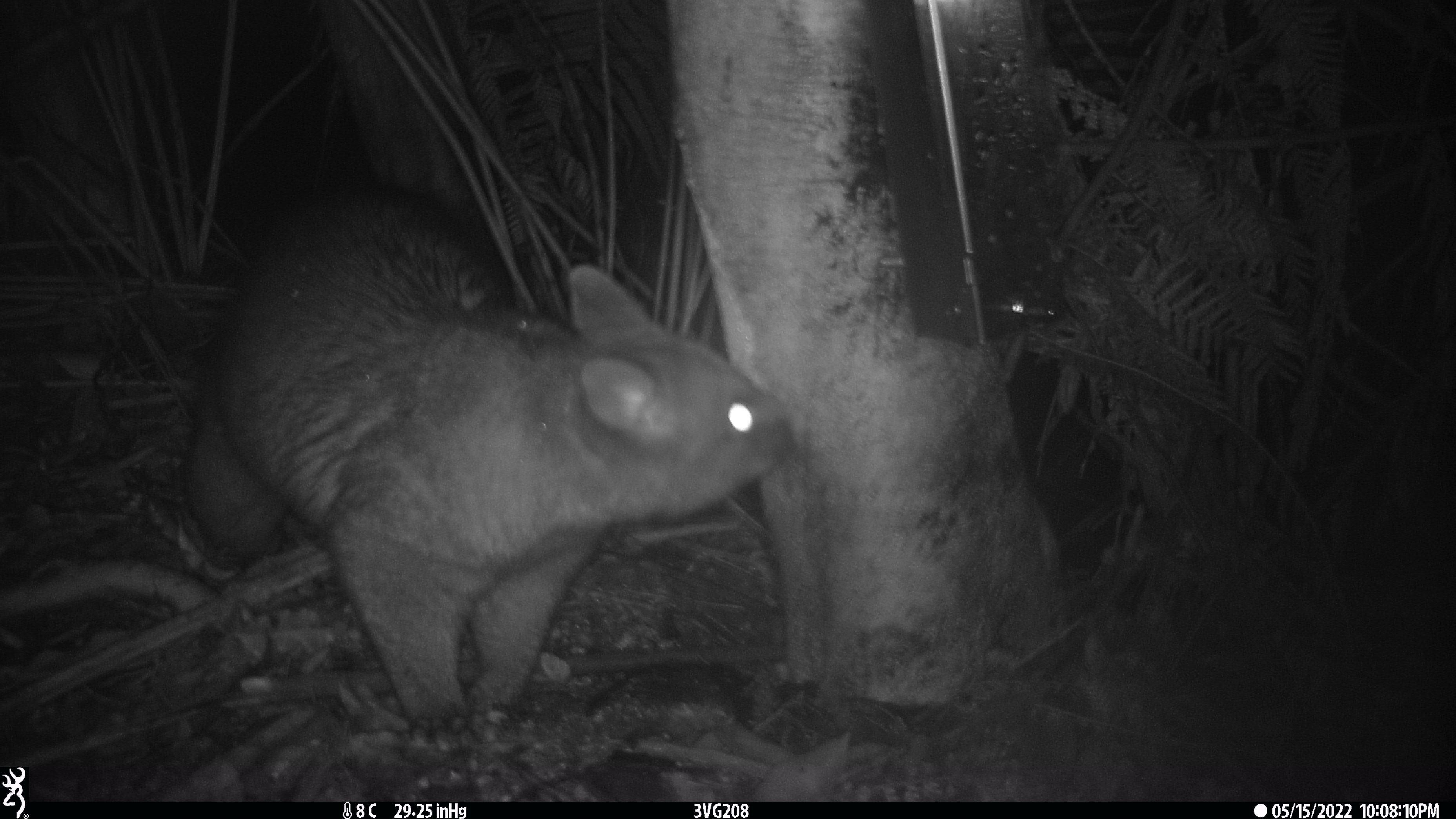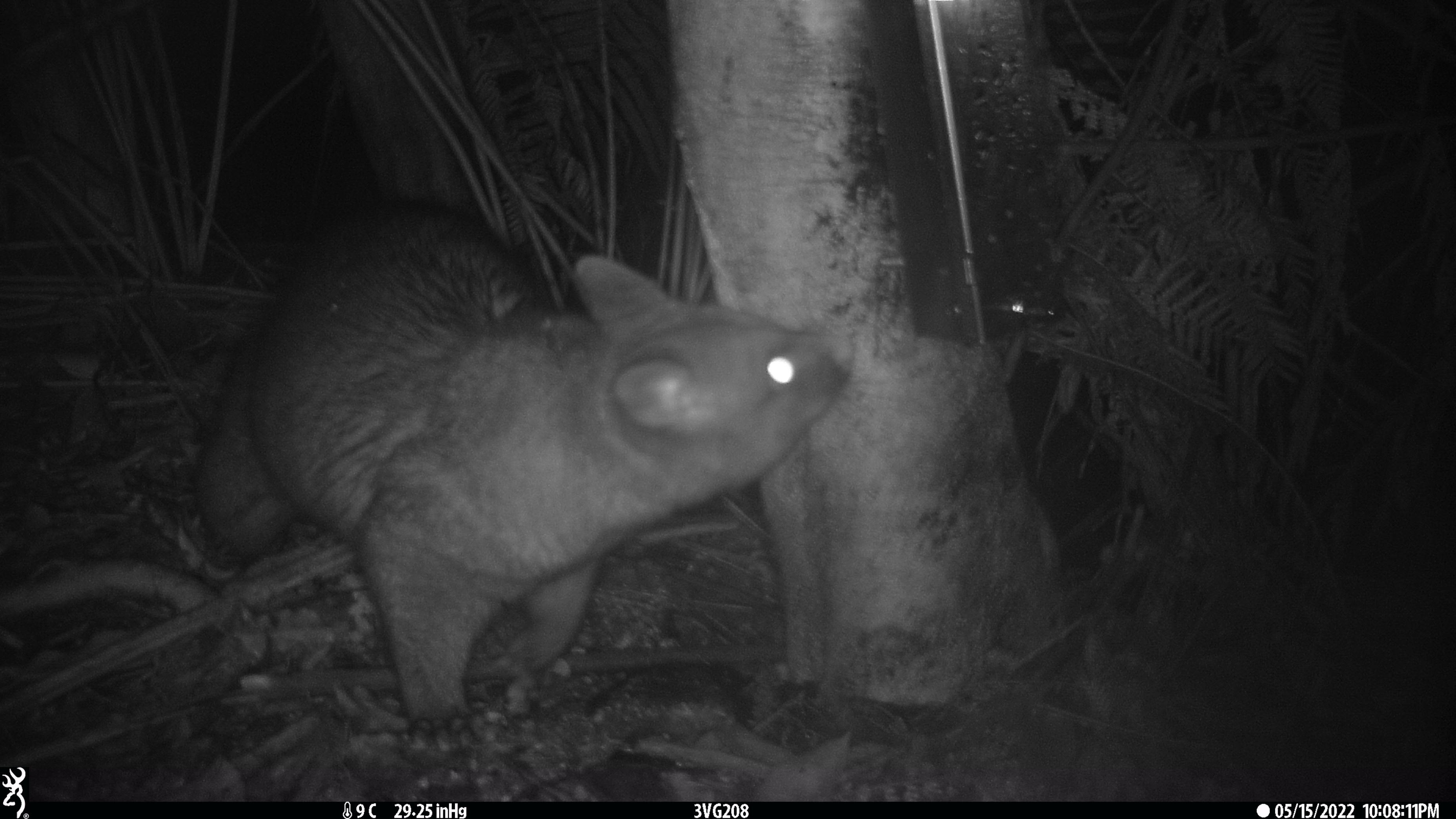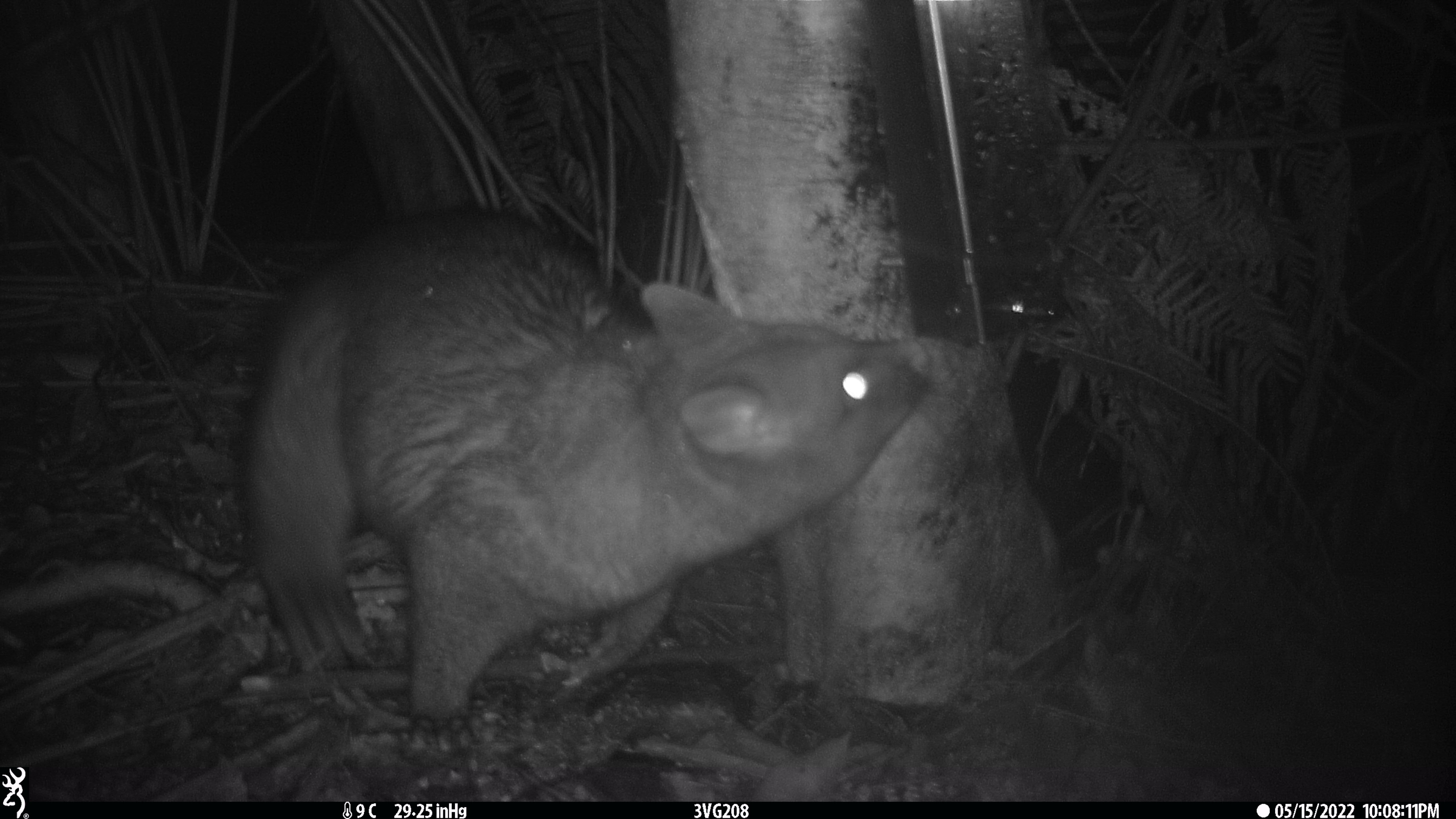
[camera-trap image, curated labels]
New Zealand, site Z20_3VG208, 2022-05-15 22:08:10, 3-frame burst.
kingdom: Animalia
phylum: Chordata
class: Mammalia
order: Diprotodontia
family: Phalangeridae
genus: Trichosurus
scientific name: Trichosurus vulpecula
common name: common brushtail possum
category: possum